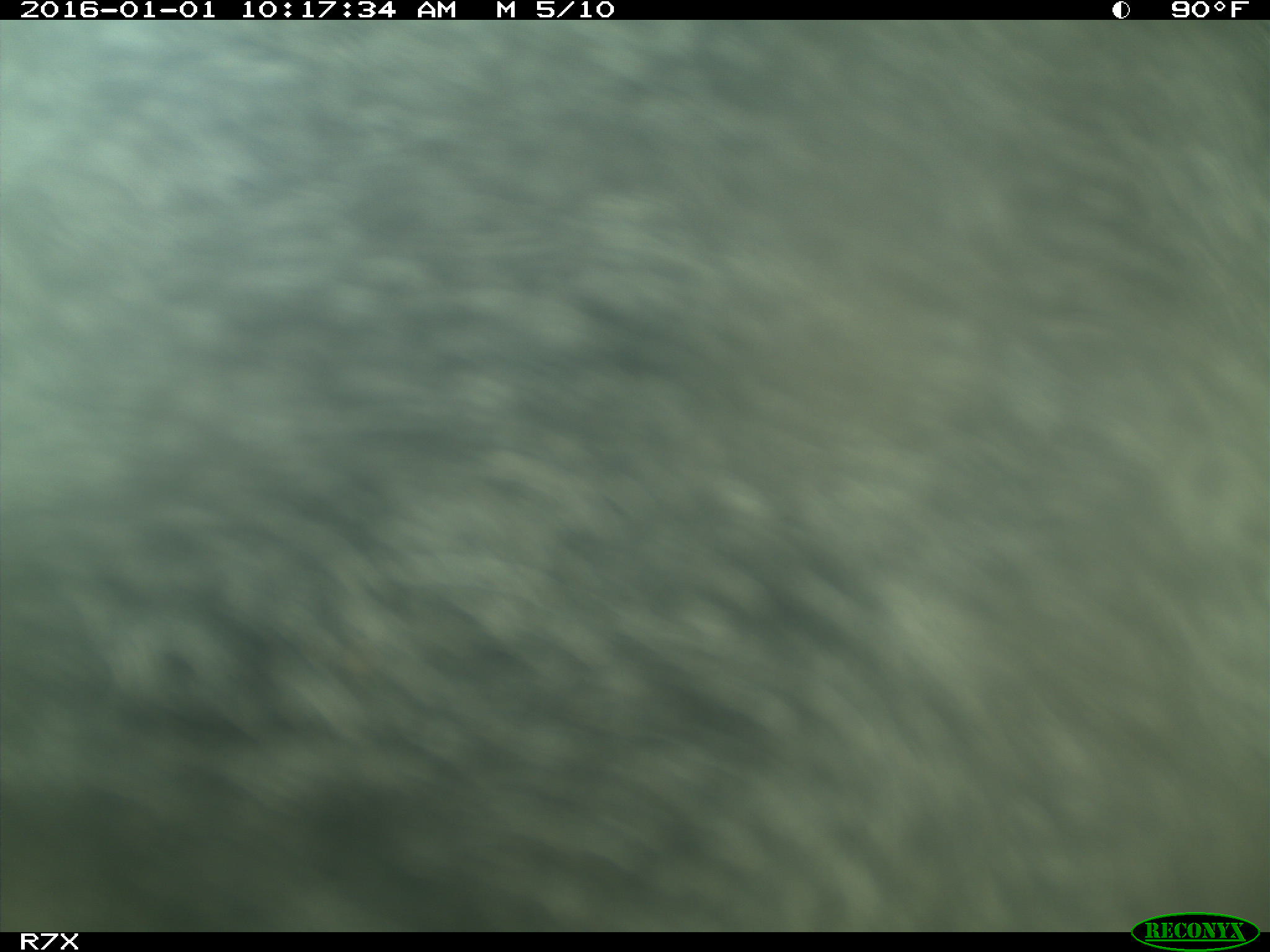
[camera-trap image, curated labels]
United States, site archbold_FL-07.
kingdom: Animalia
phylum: Chordata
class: Mammalia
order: Artiodactyla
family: Bovidae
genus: Bos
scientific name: Bos taurus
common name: domestic cow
Bos taurus (domestic cow).